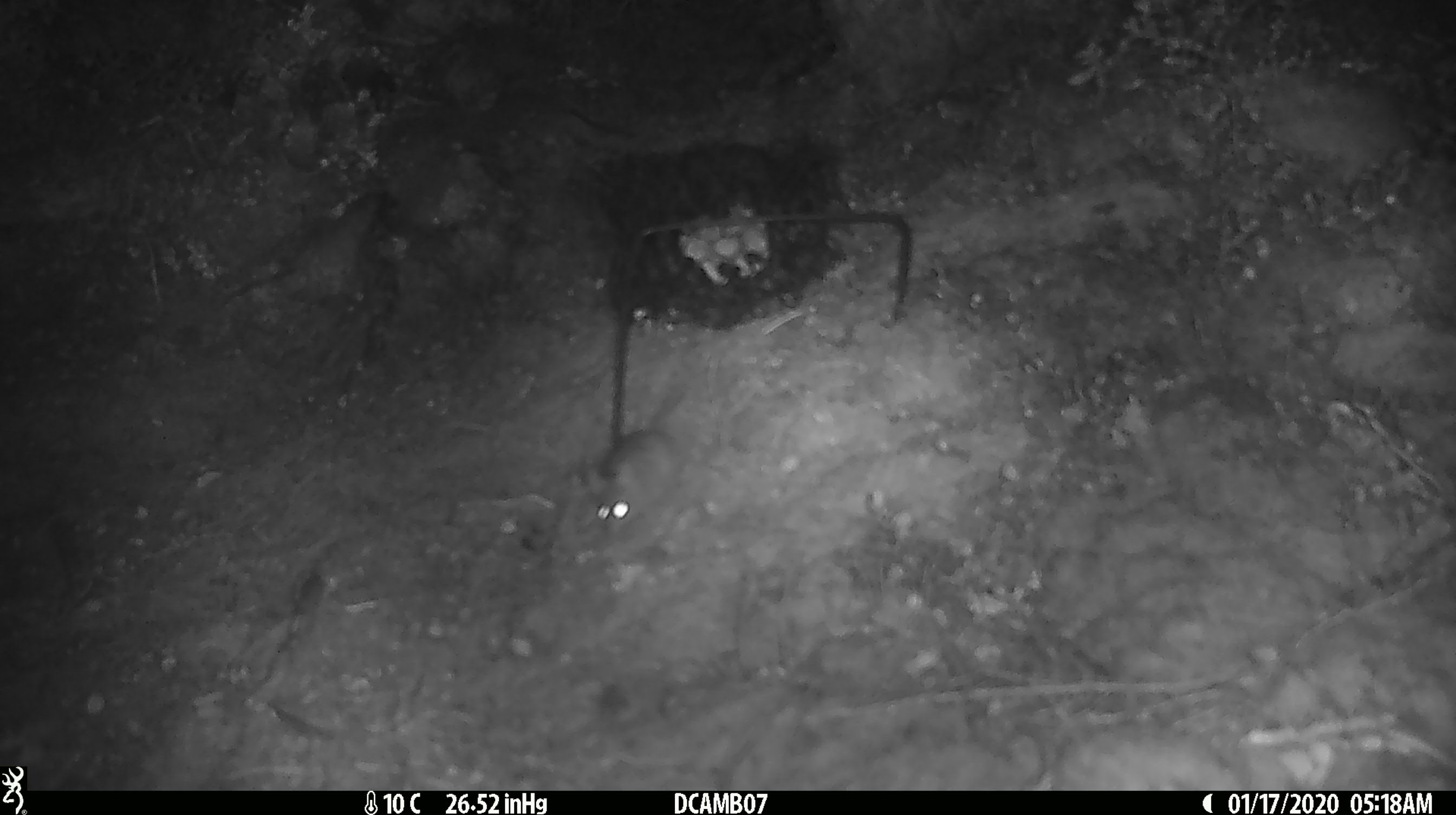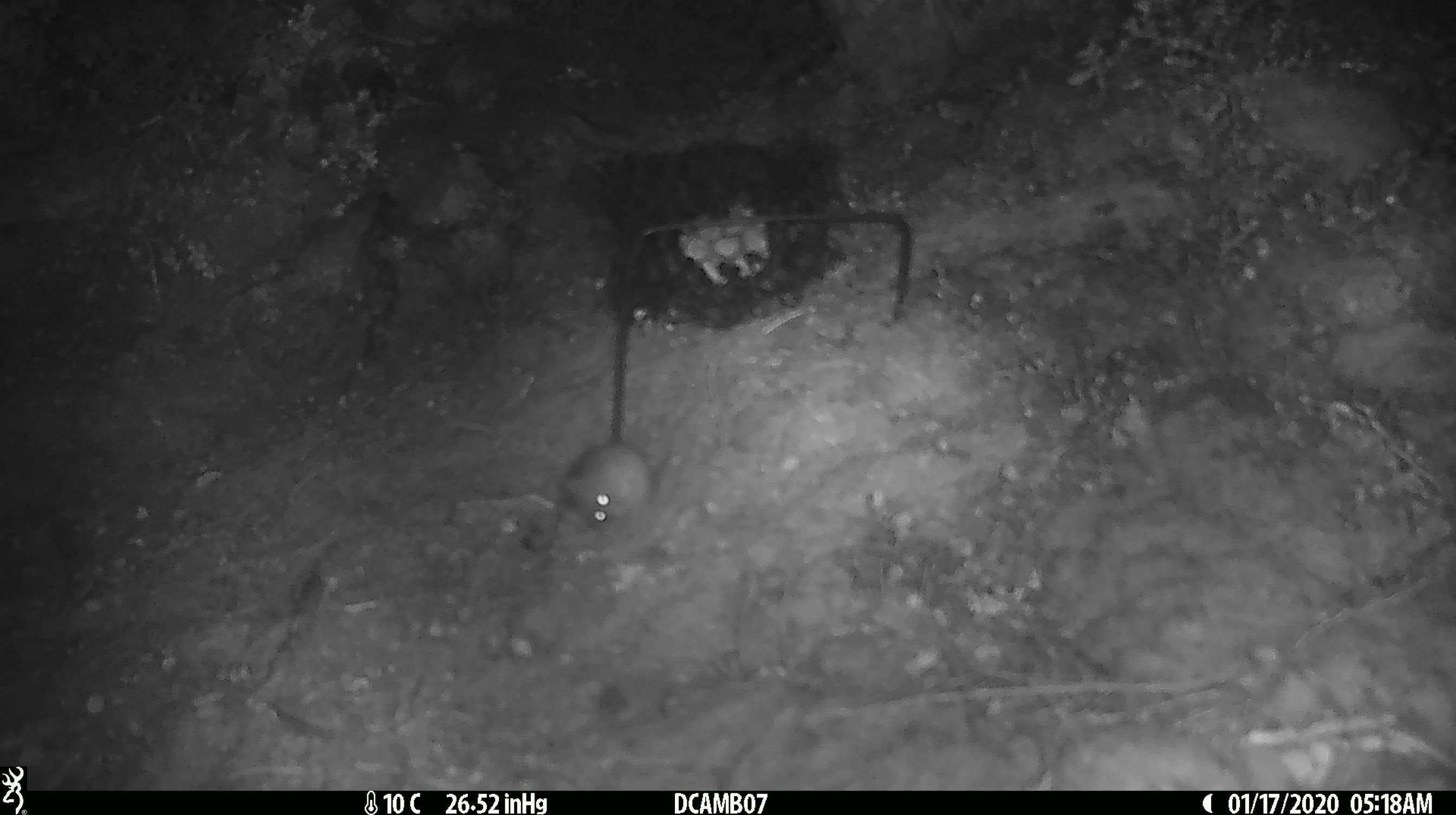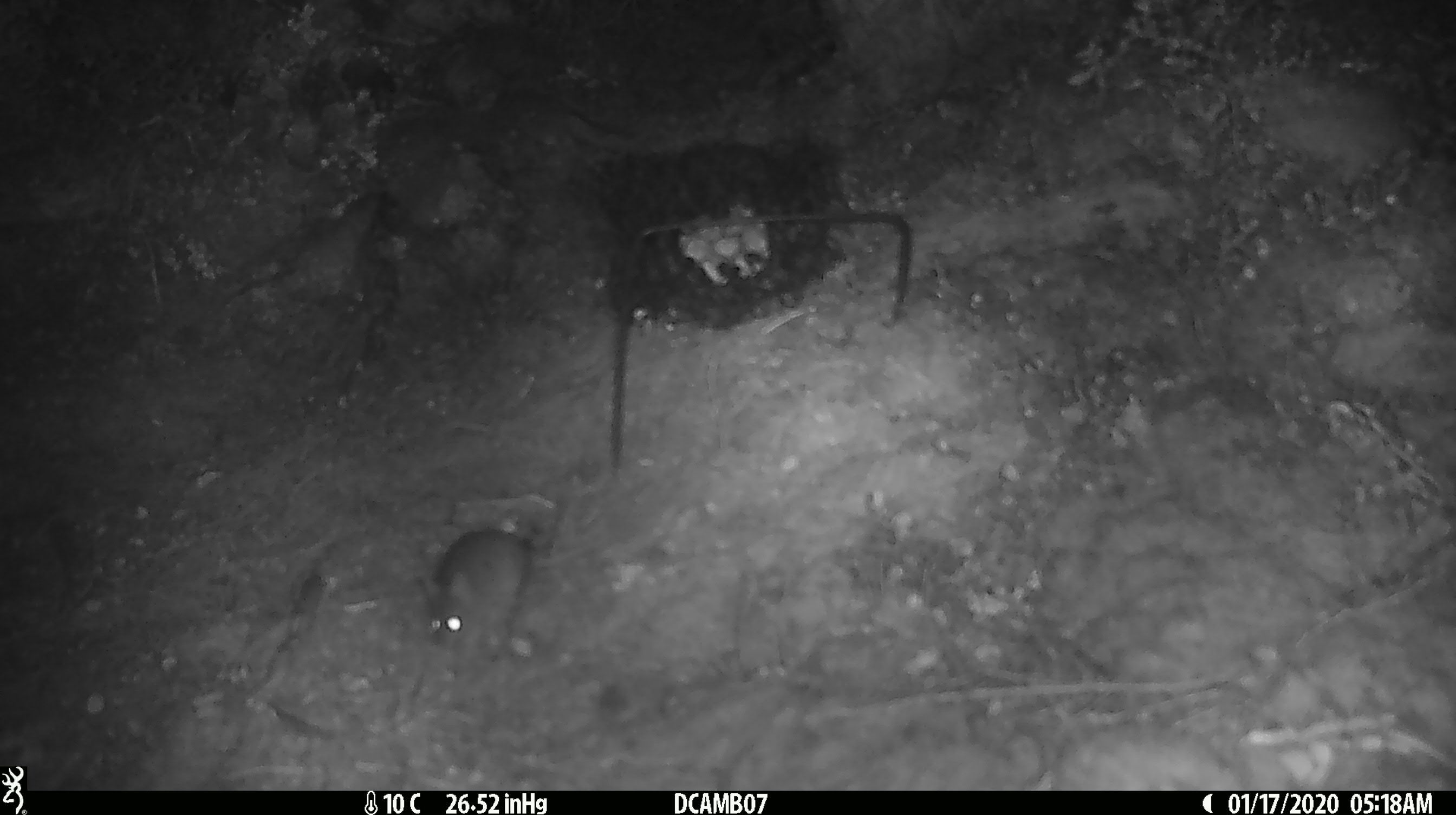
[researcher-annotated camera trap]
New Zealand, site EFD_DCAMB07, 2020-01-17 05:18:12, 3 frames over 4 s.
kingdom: Animalia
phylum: Chordata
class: Mammalia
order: Rodentia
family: Muridae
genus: Mus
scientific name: Mus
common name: mouse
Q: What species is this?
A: Mouse (Mus).